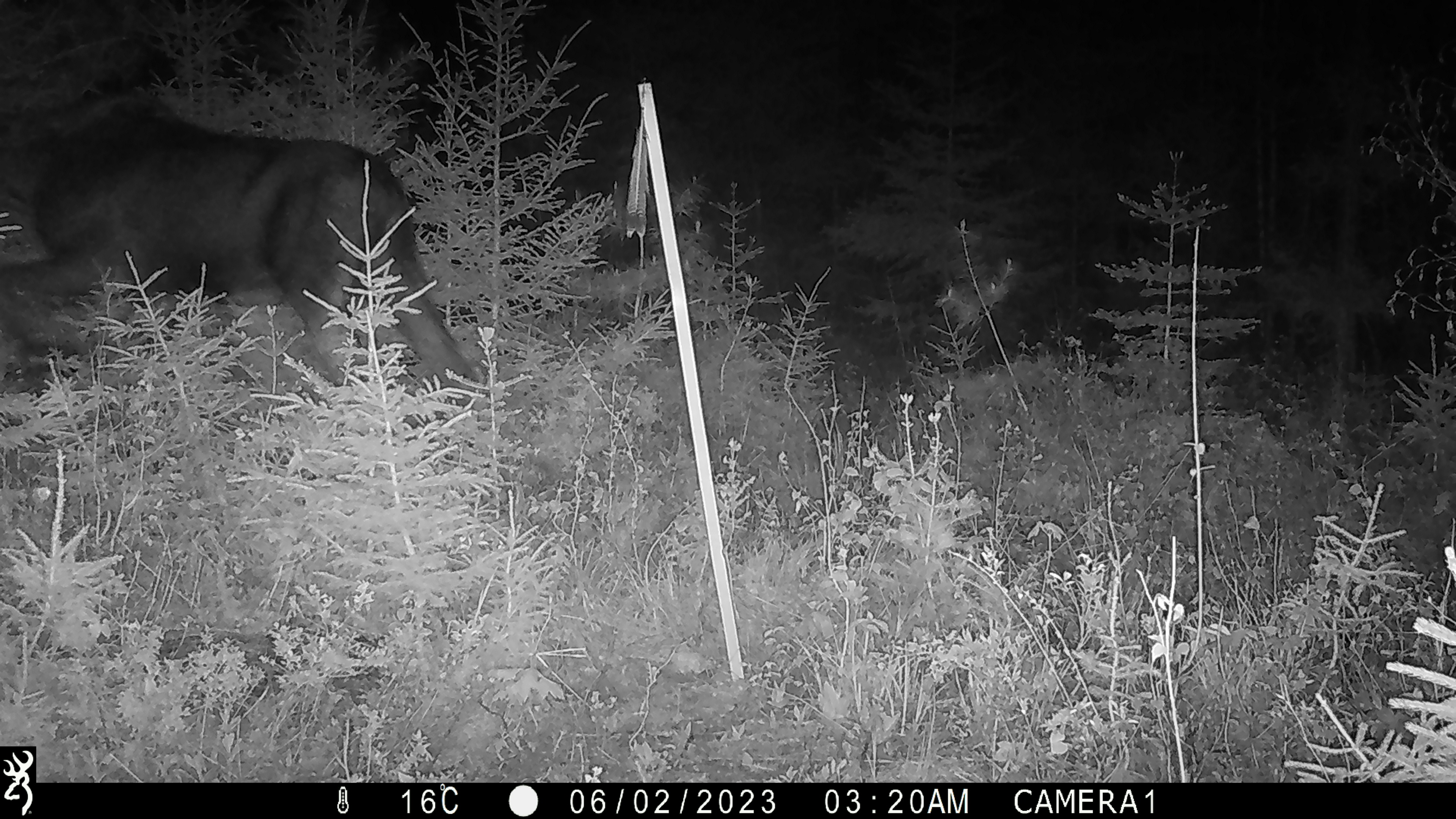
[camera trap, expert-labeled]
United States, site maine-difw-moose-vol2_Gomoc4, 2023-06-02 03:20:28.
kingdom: Animalia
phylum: Chordata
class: Mammalia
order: Artiodactyla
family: Cervidae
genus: Alces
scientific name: Alces alces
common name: moose